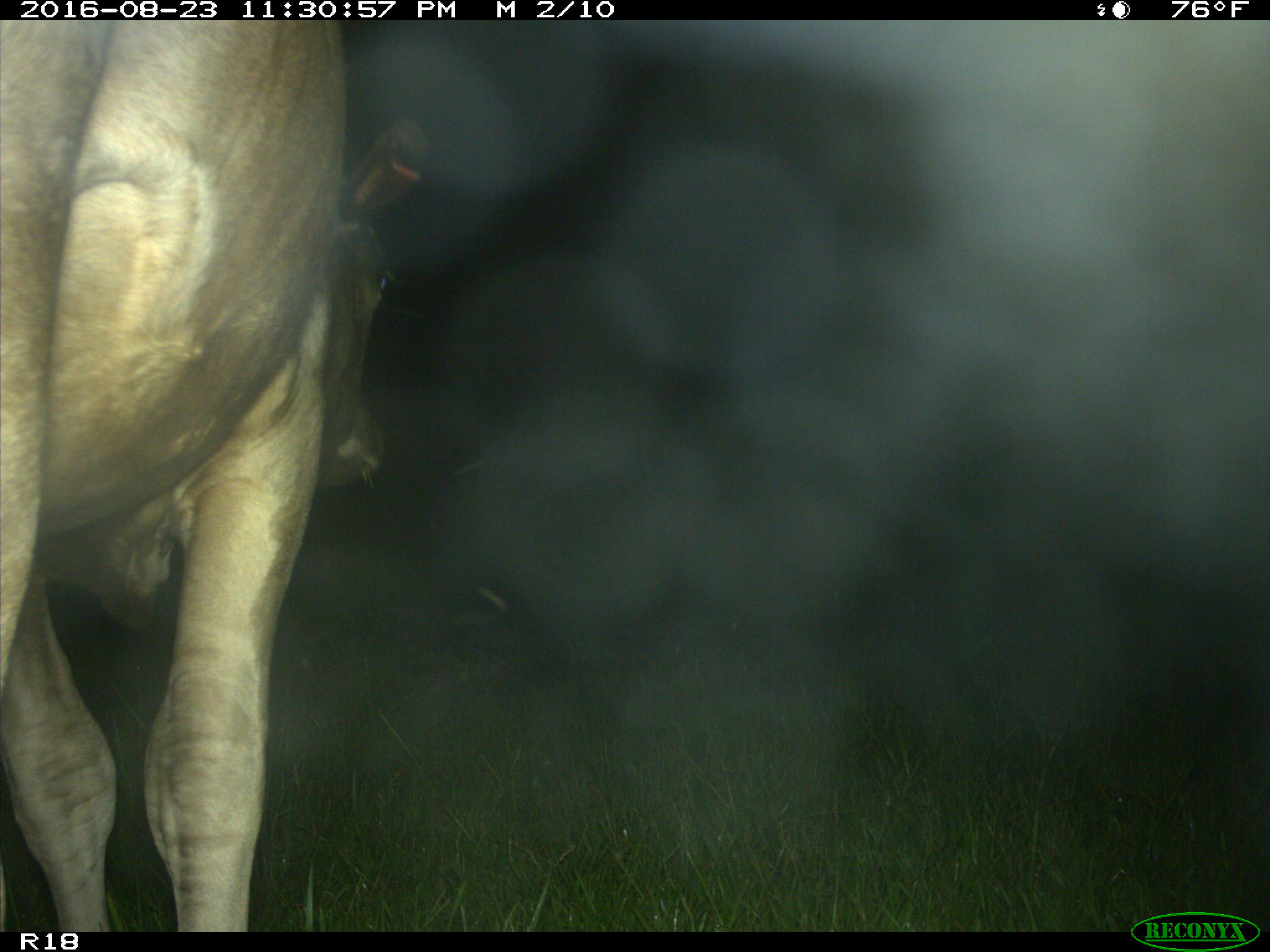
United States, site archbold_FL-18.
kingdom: Animalia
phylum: Chordata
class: Mammalia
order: Artiodactyla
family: Bovidae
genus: Bos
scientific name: Bos taurus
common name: domestic cow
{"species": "Bos taurus (domestic cow)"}